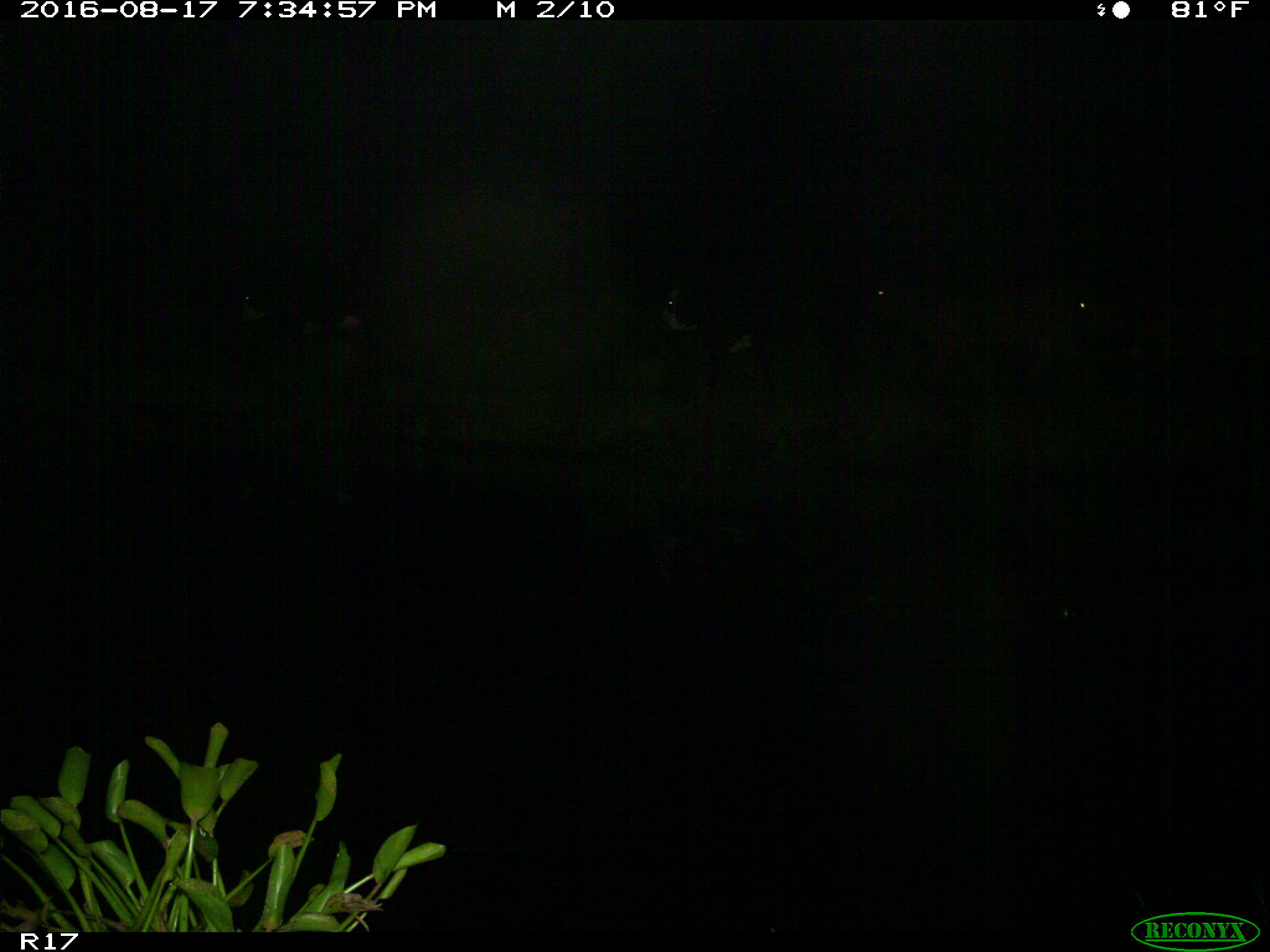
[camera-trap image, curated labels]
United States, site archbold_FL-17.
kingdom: Animalia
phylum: Chordata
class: Mammalia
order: Artiodactyla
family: Bovidae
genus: Bos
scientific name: Bos taurus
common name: domestic cow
Bos taurus (domestic cow).